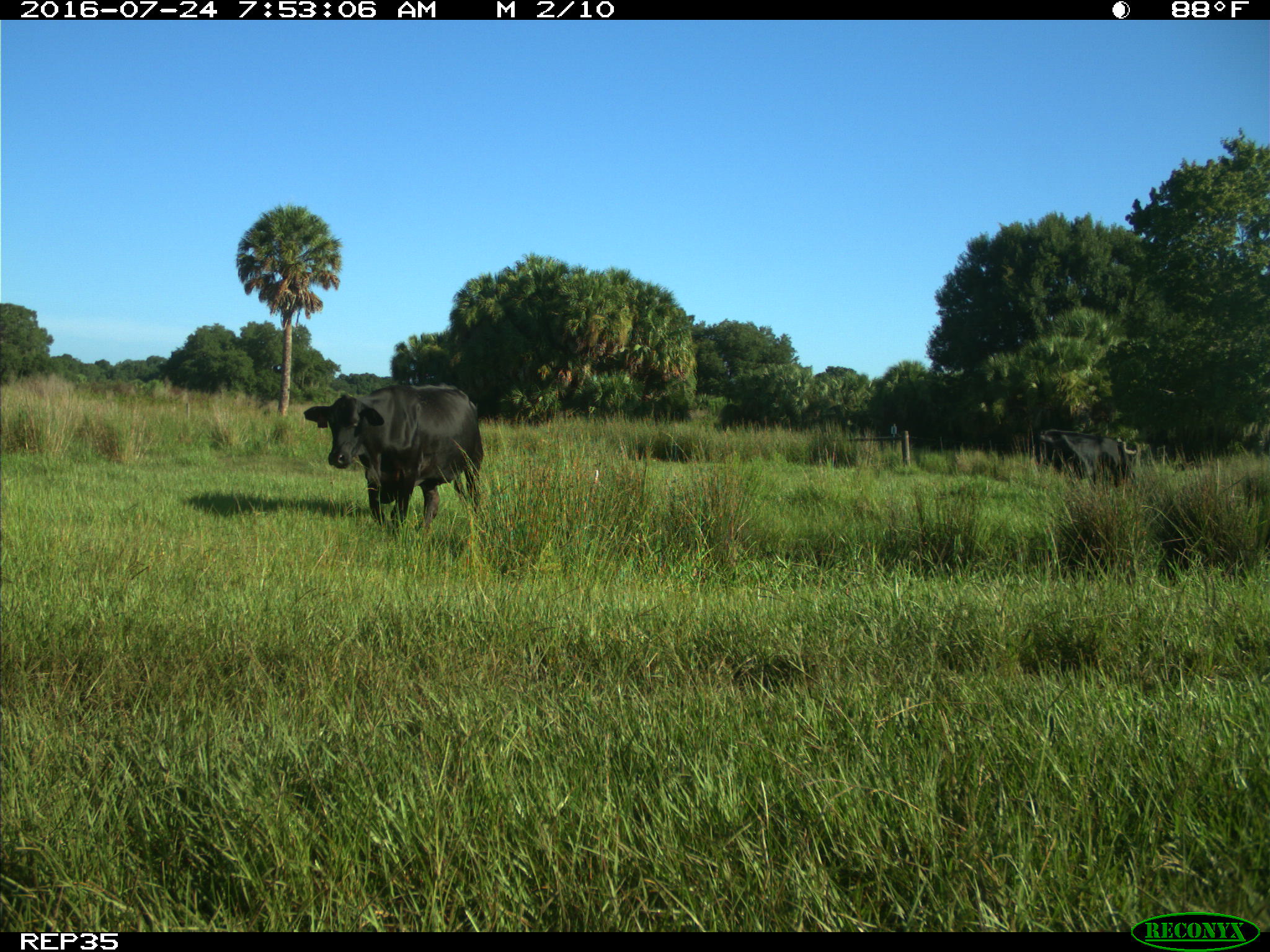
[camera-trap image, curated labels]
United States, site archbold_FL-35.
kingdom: Animalia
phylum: Chordata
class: Mammalia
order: Artiodactyla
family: Bovidae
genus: Bos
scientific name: Bos taurus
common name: domestic cow